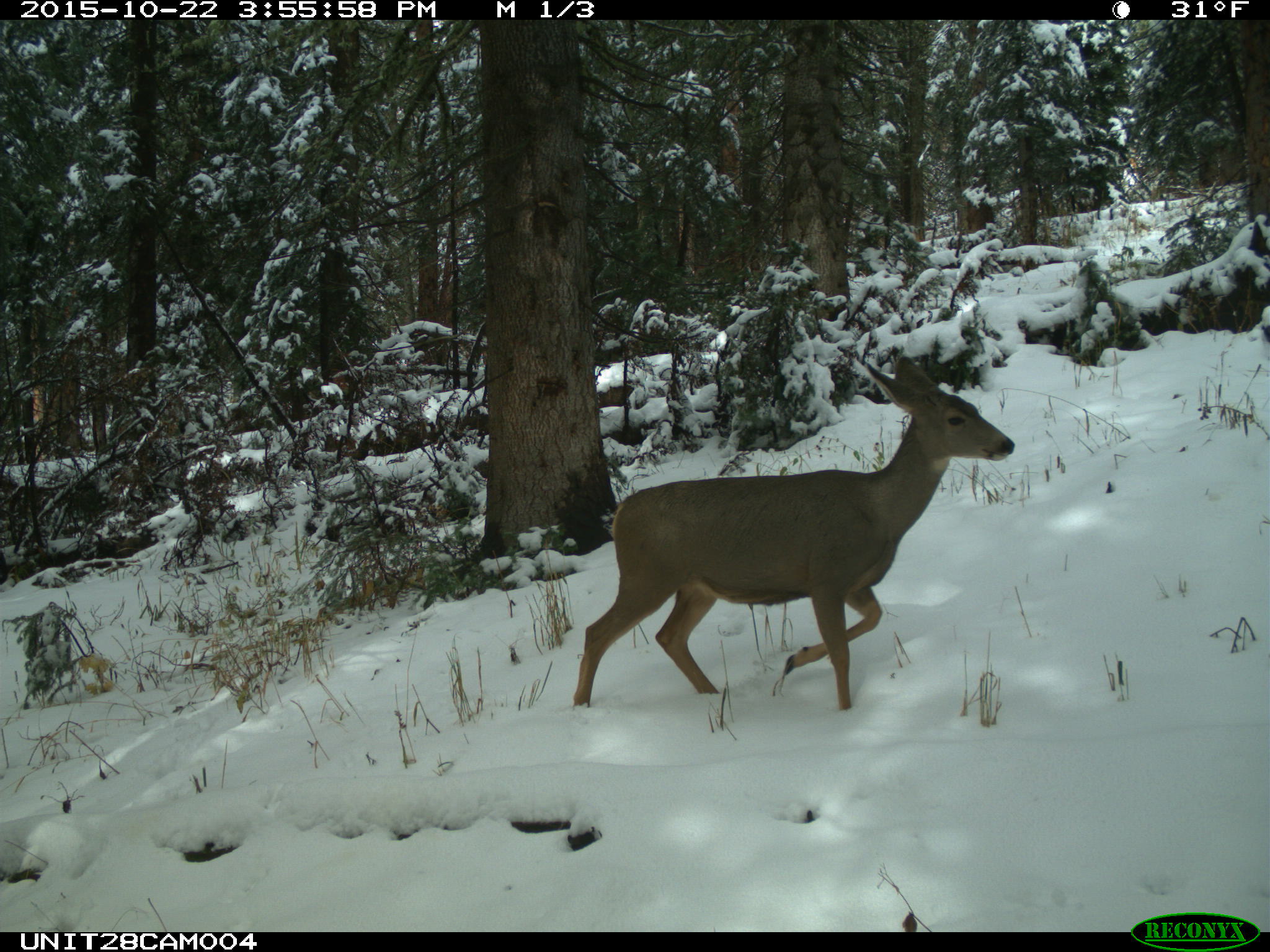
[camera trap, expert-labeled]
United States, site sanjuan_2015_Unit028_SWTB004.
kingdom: Animalia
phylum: Chordata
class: Mammalia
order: Artiodactyla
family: Cervidae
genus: Odocoileus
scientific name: Odocoileus hemionus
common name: mule deer